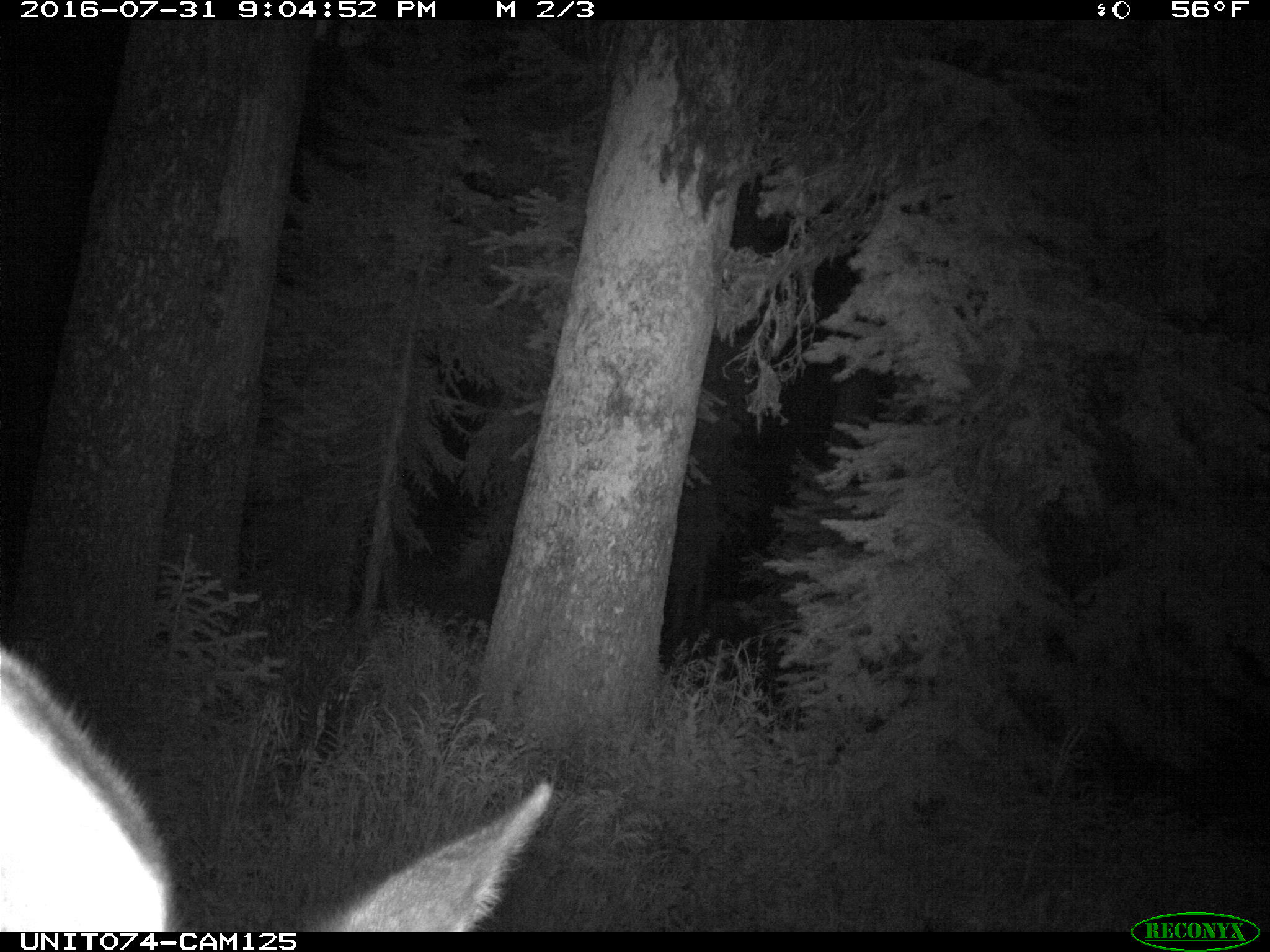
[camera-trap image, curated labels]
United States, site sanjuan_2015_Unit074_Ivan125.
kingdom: Animalia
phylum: Chordata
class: Mammalia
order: Artiodactyla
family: Cervidae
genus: Cervus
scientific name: Cervus elaphus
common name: red deer